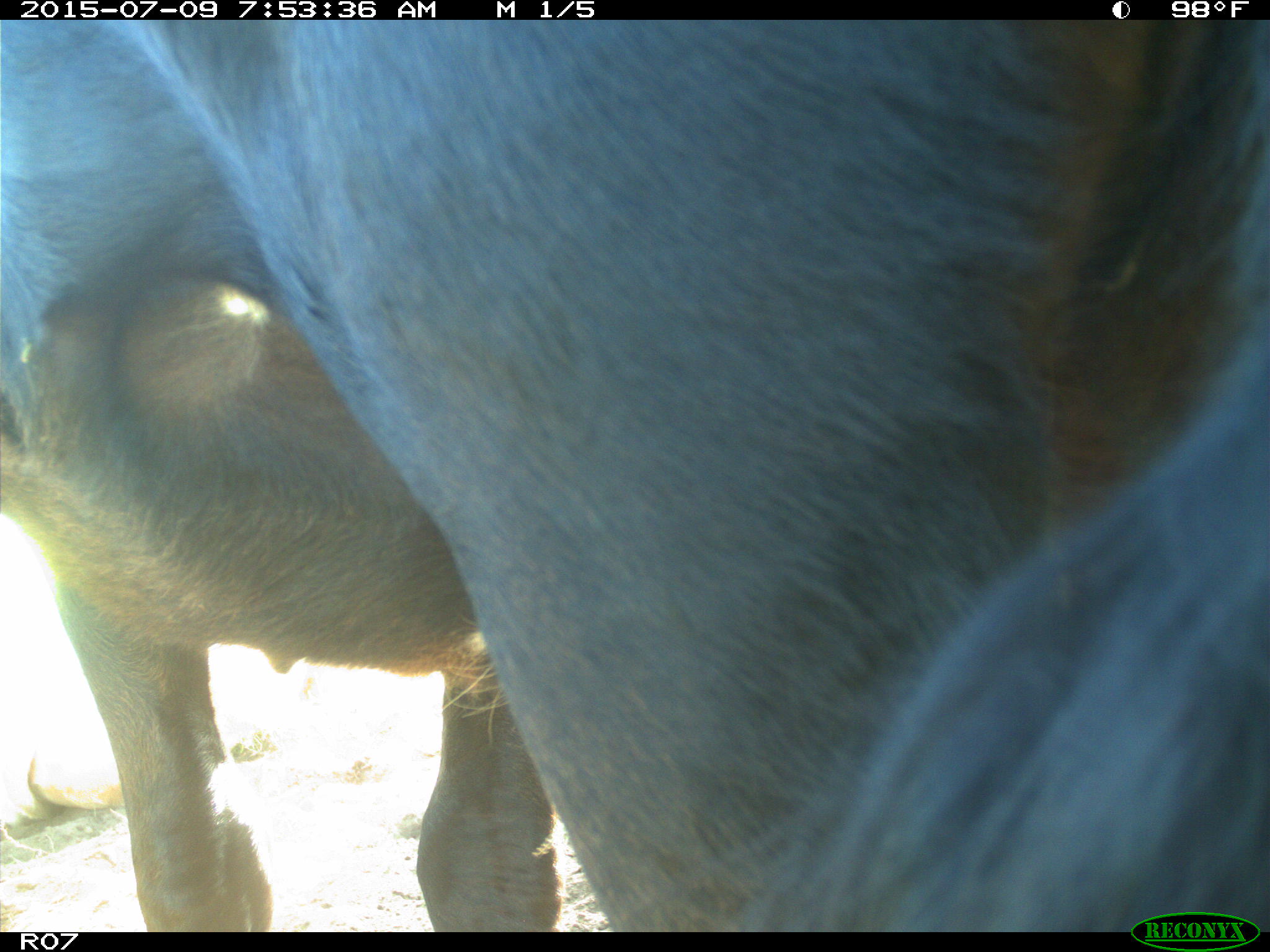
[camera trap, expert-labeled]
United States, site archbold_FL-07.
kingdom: Animalia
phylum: Chordata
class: Mammalia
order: Artiodactyla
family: Bovidae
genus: Bos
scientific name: Bos taurus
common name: domestic cow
Bos taurus (domestic cow).